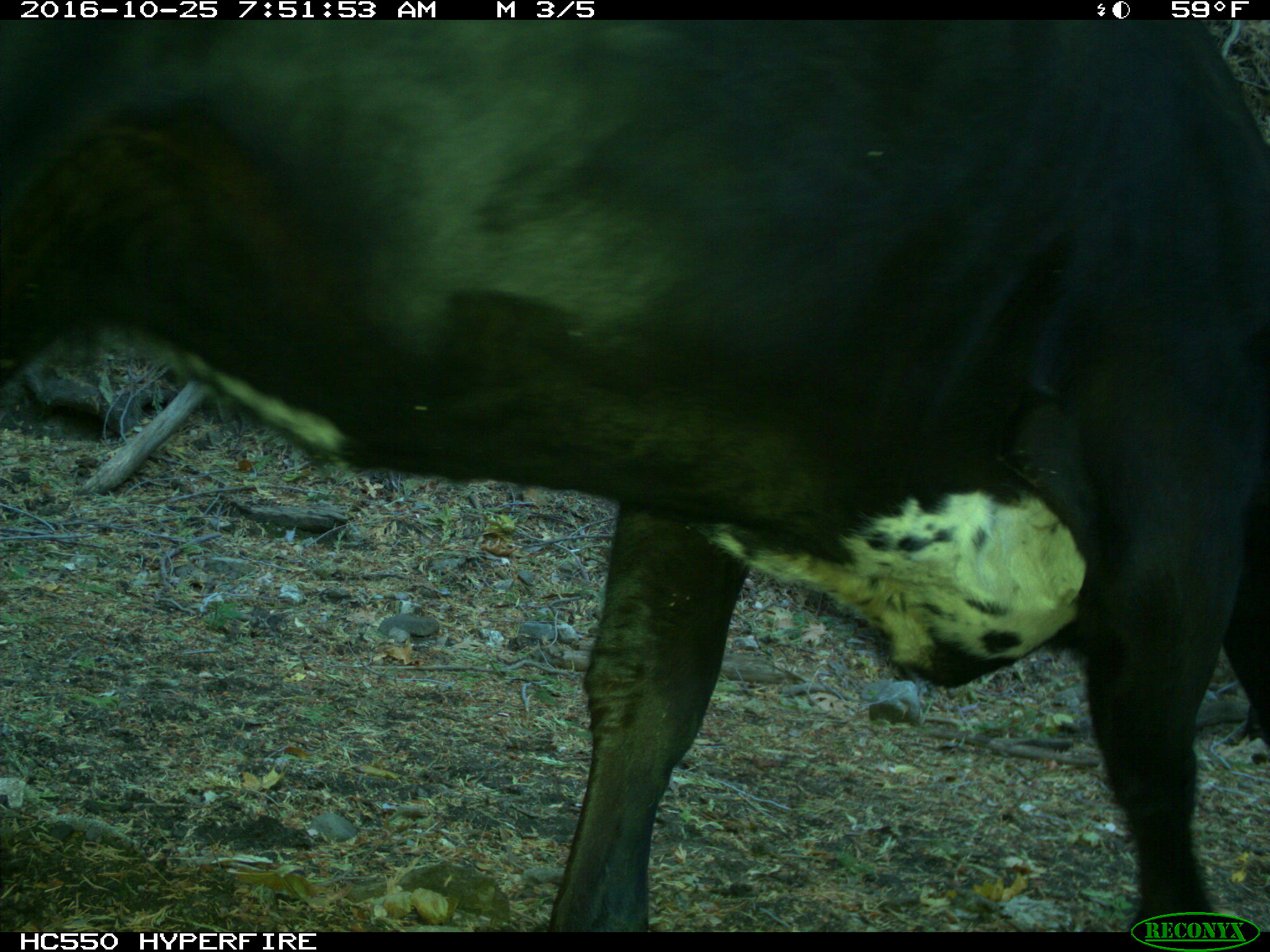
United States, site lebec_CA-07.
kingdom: Animalia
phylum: Chordata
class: Mammalia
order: Artiodactyla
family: Bovidae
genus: Bos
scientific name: Bos taurus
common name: domestic cow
Bos taurus (domestic cow).